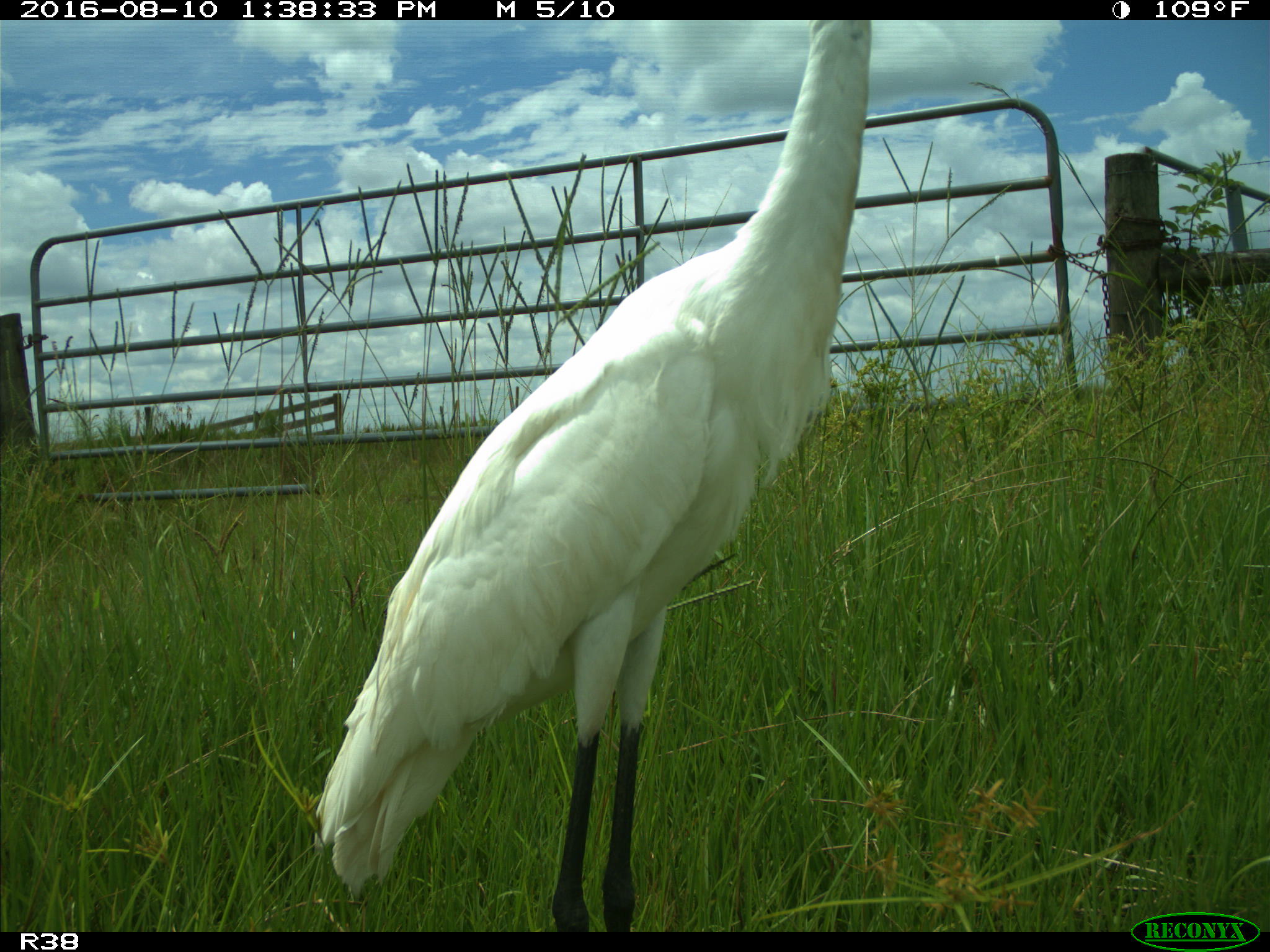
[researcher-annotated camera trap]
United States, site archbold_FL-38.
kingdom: Animalia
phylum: Chordata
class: Aves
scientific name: Aves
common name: birds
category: unidentified bird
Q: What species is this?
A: Unidentified bird (birds) (Aves).